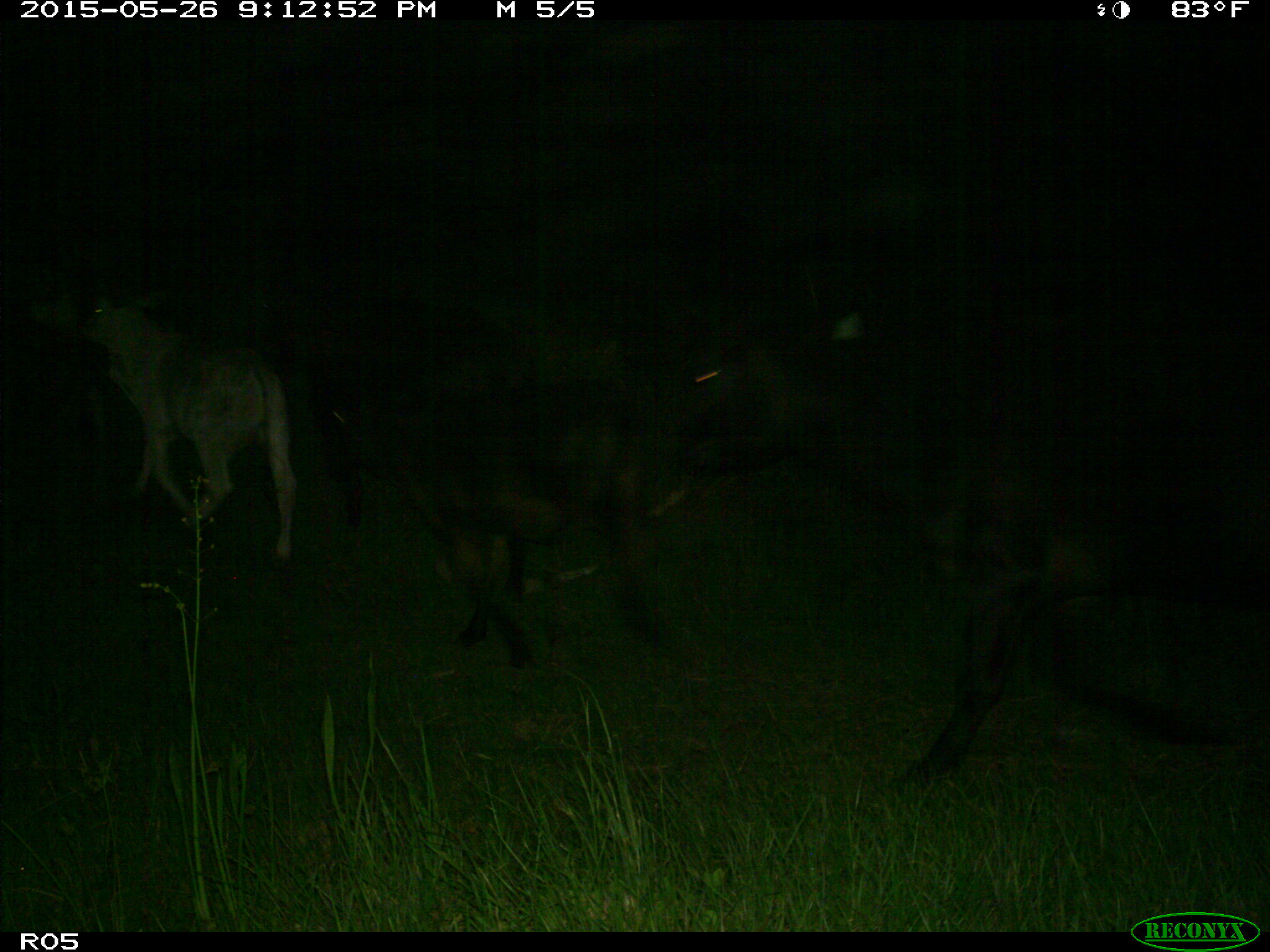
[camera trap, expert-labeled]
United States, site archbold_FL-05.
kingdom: Animalia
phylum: Chordata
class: Mammalia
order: Artiodactyla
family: Bovidae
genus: Bos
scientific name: Bos taurus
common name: domestic cow